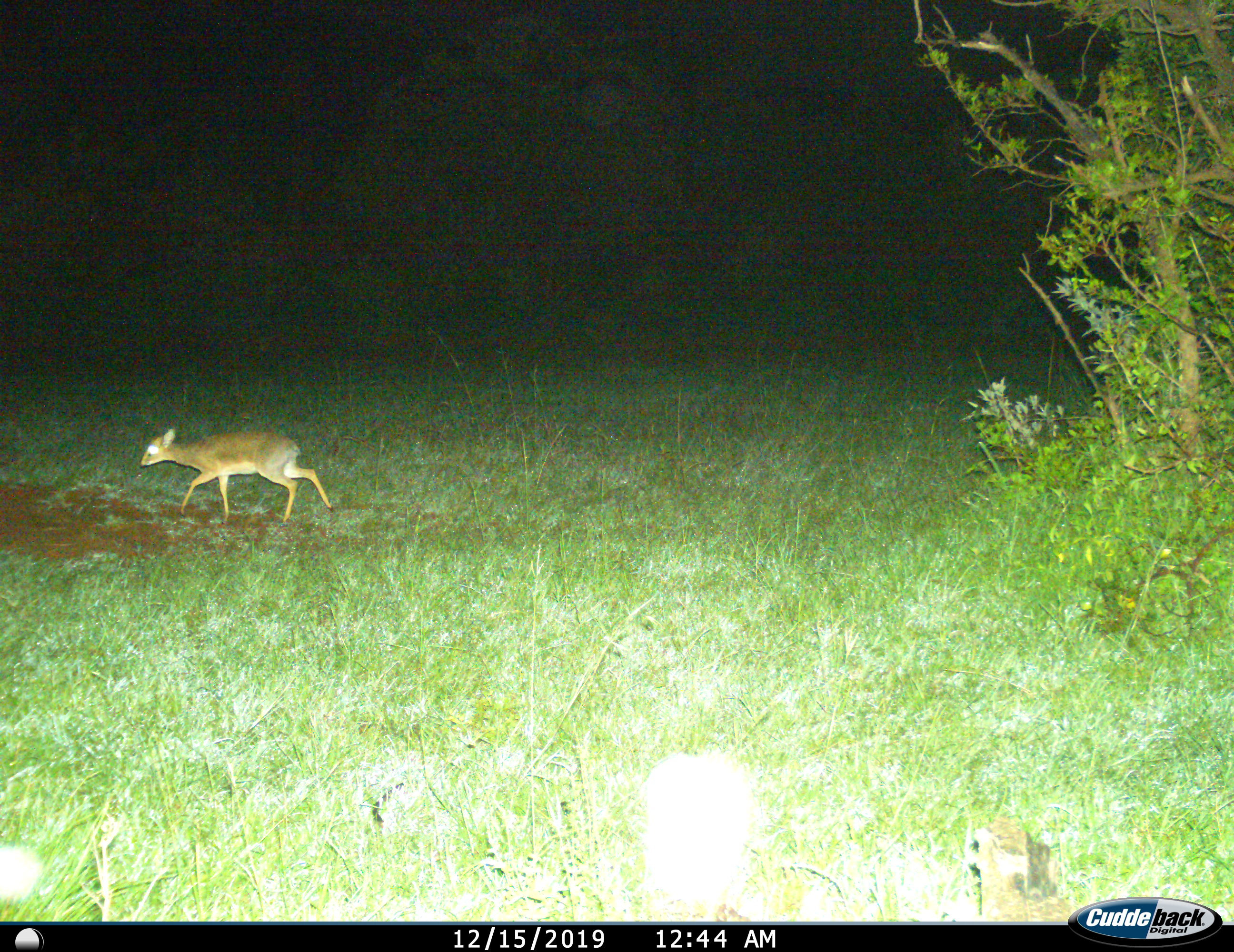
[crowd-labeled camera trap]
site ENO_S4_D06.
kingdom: Animalia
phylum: Chordata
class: Mammalia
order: Artiodactyla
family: Bovidae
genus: Madoqua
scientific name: Madoqua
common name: dik-dik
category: dikdik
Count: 1.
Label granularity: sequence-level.